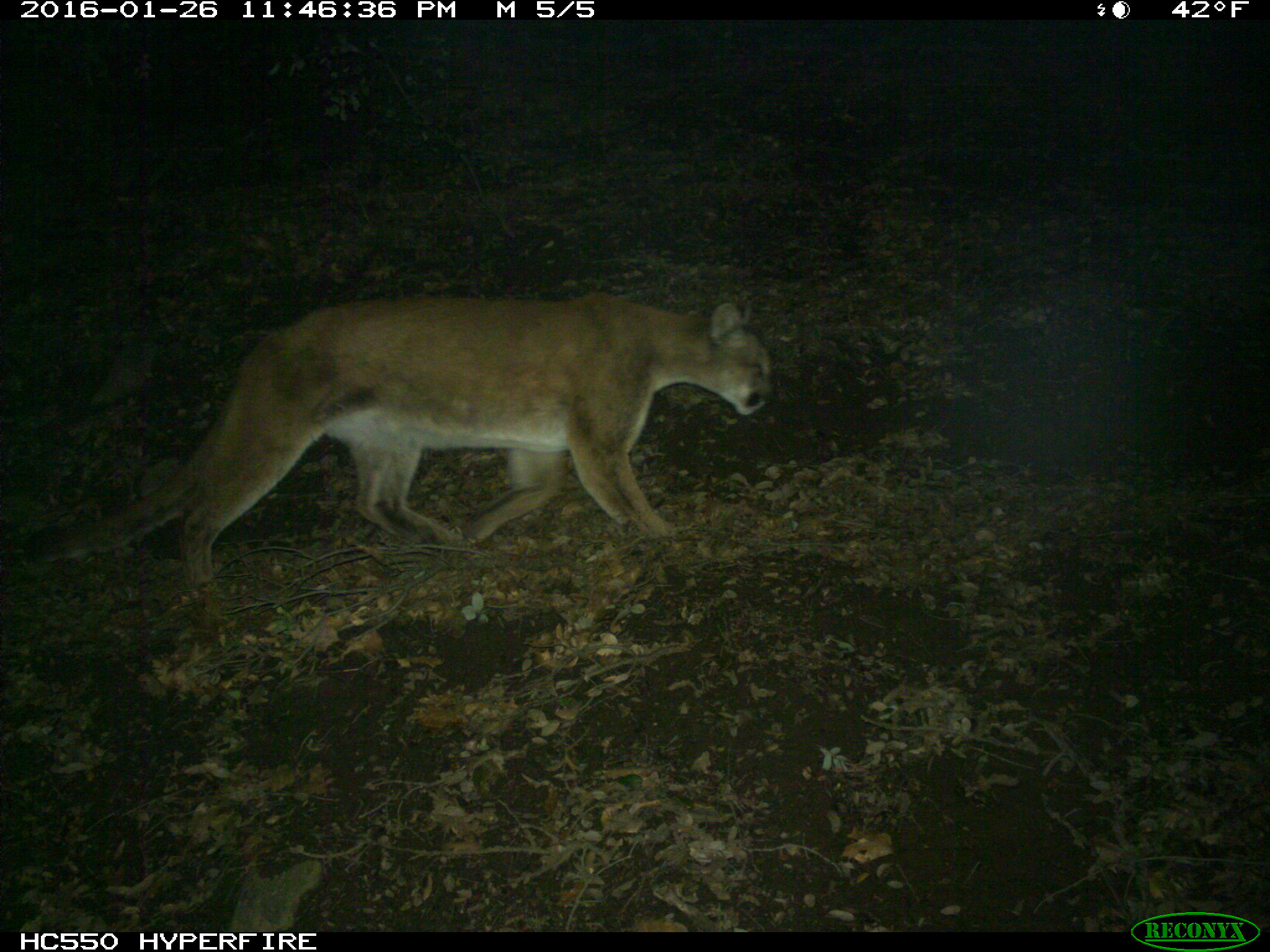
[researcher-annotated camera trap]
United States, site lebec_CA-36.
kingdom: Animalia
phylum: Chordata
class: Mammalia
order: Carnivora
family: Felidae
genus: Puma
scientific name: Puma concolor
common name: mountain lion